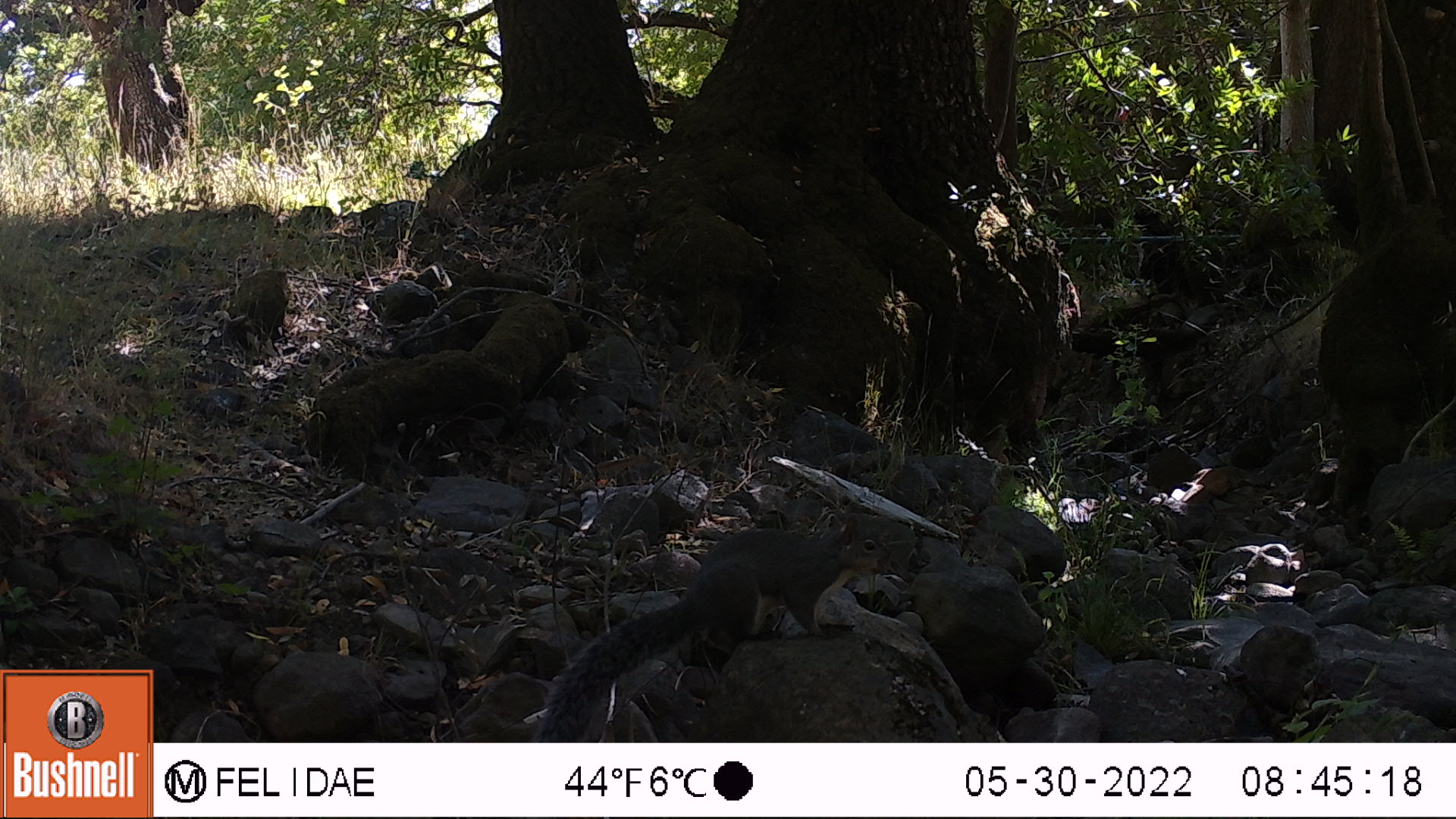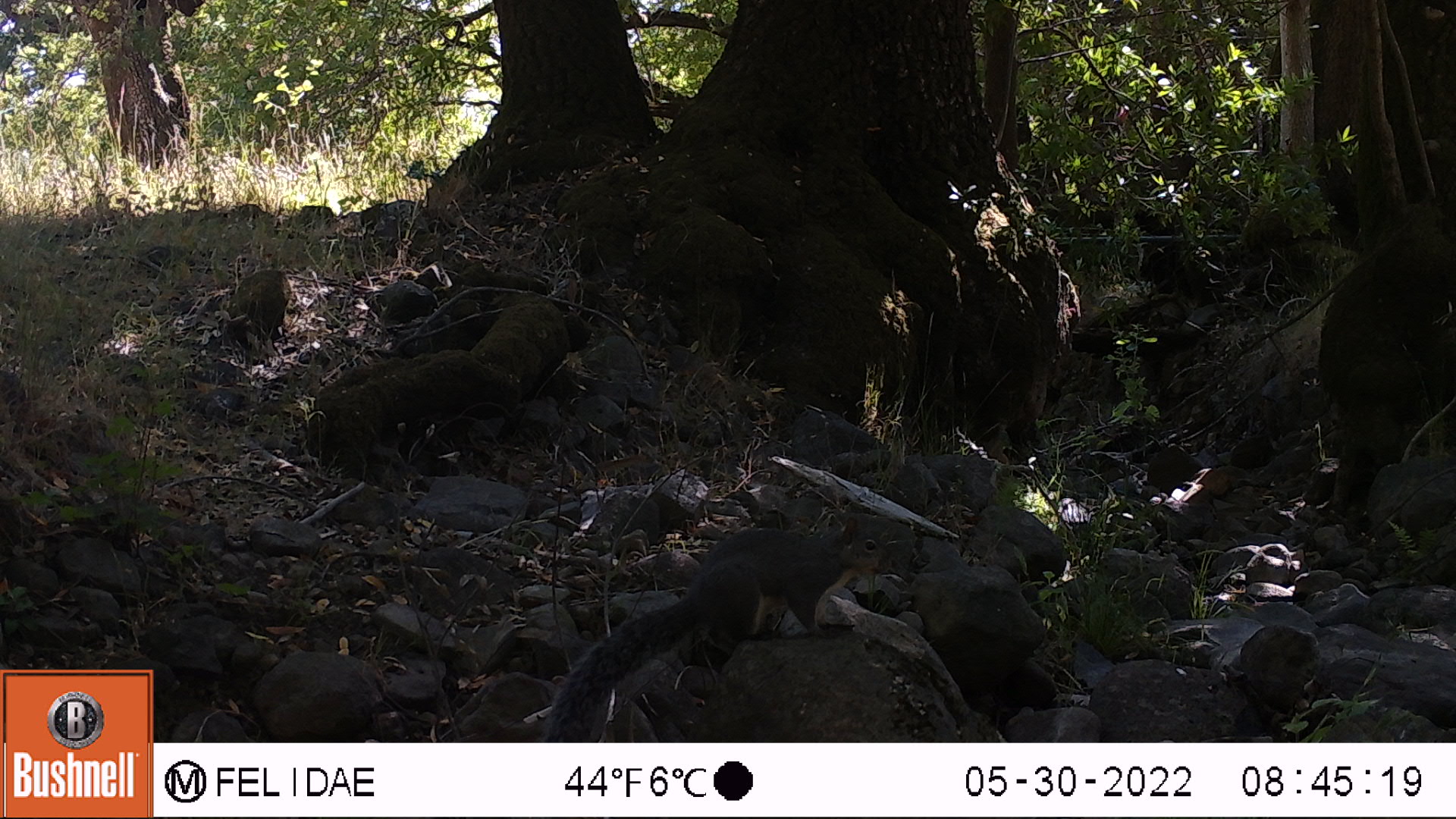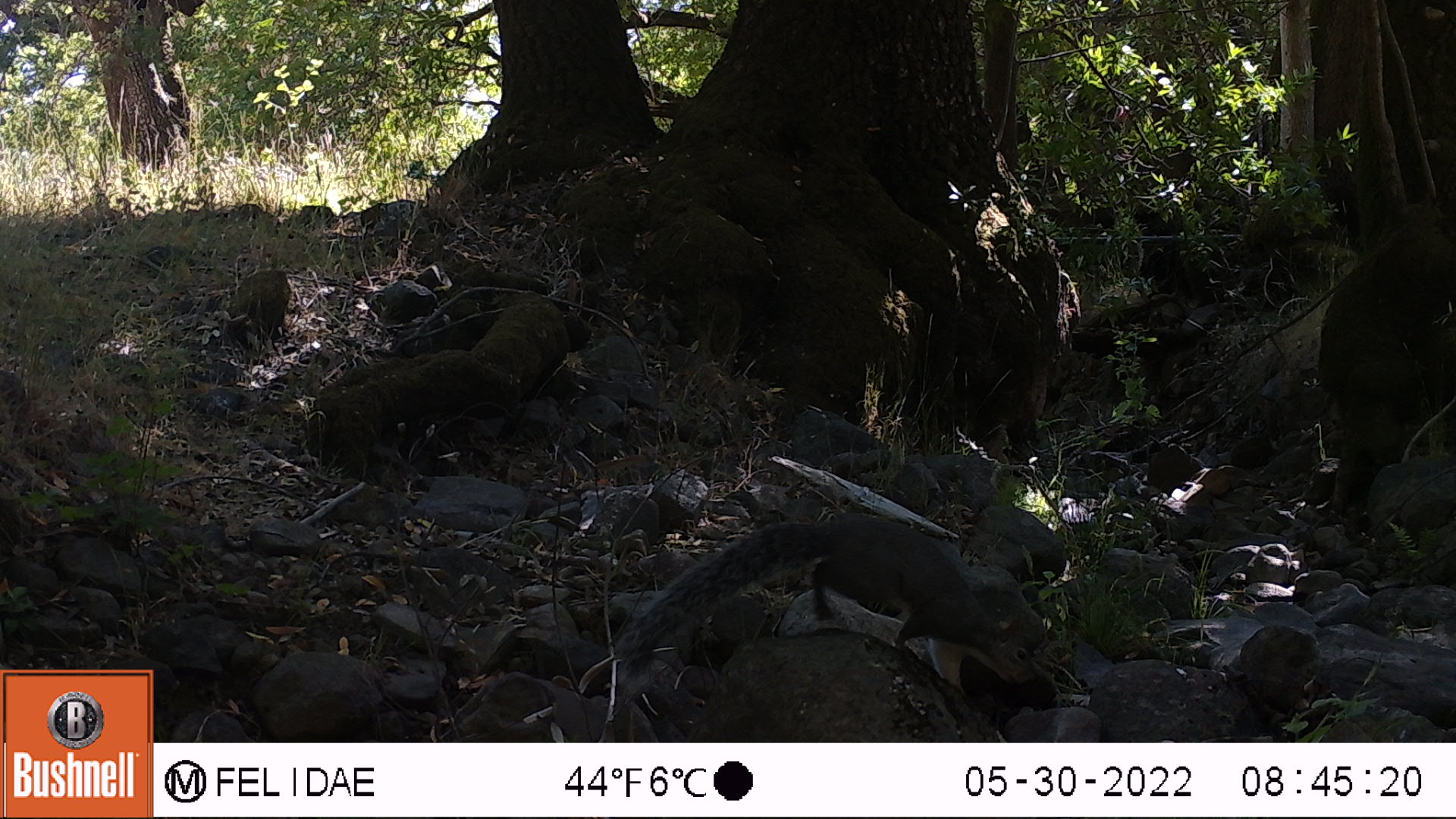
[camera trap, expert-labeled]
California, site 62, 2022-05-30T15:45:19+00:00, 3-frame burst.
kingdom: Animalia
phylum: Chordata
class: Mammalia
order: Rodentia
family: Sciuridae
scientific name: Sciuridae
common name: squirrel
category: unknown squirrel